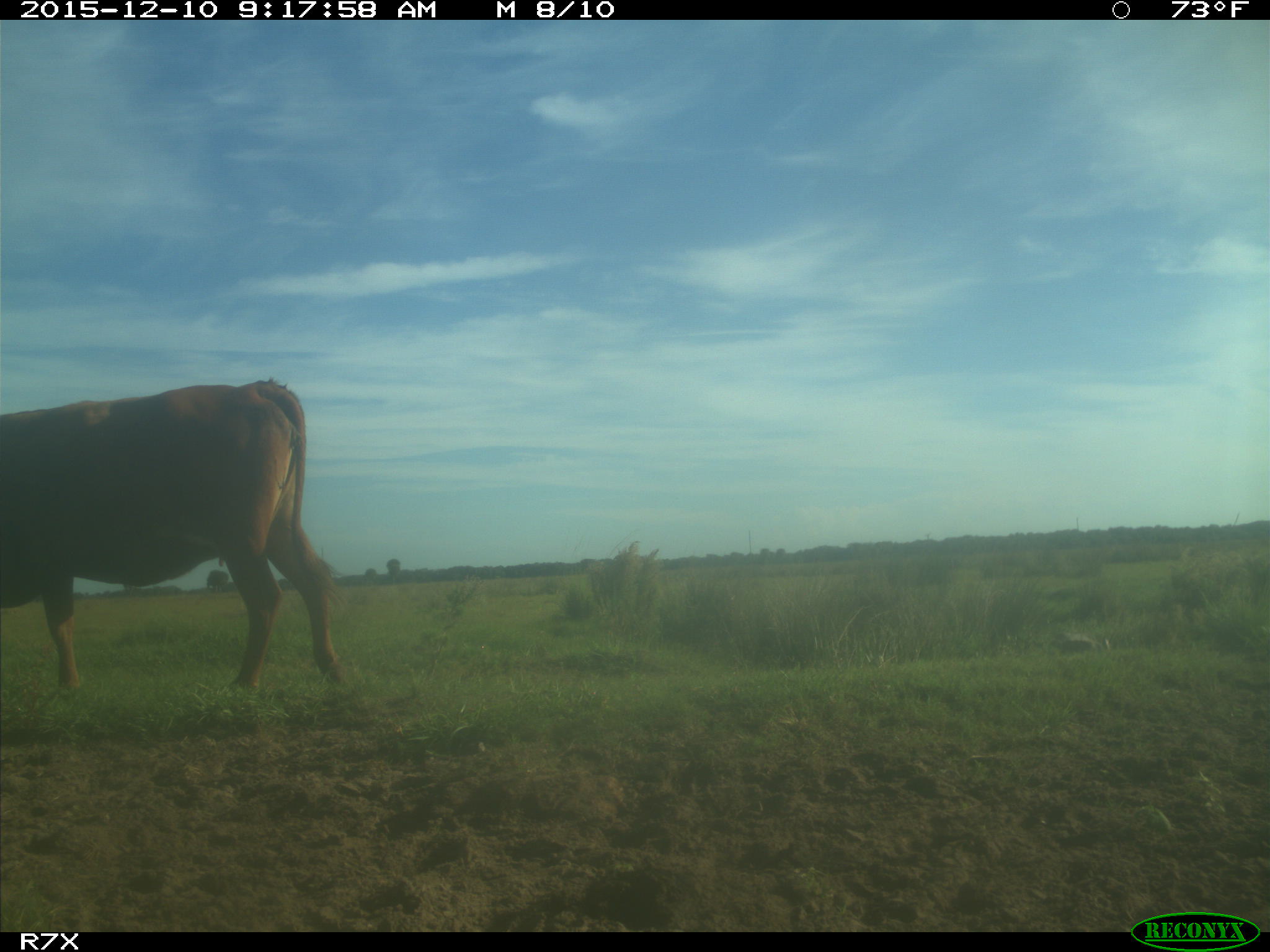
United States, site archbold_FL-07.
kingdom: Animalia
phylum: Chordata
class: Mammalia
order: Artiodactyla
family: Bovidae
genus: Bos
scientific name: Bos taurus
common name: domestic cow